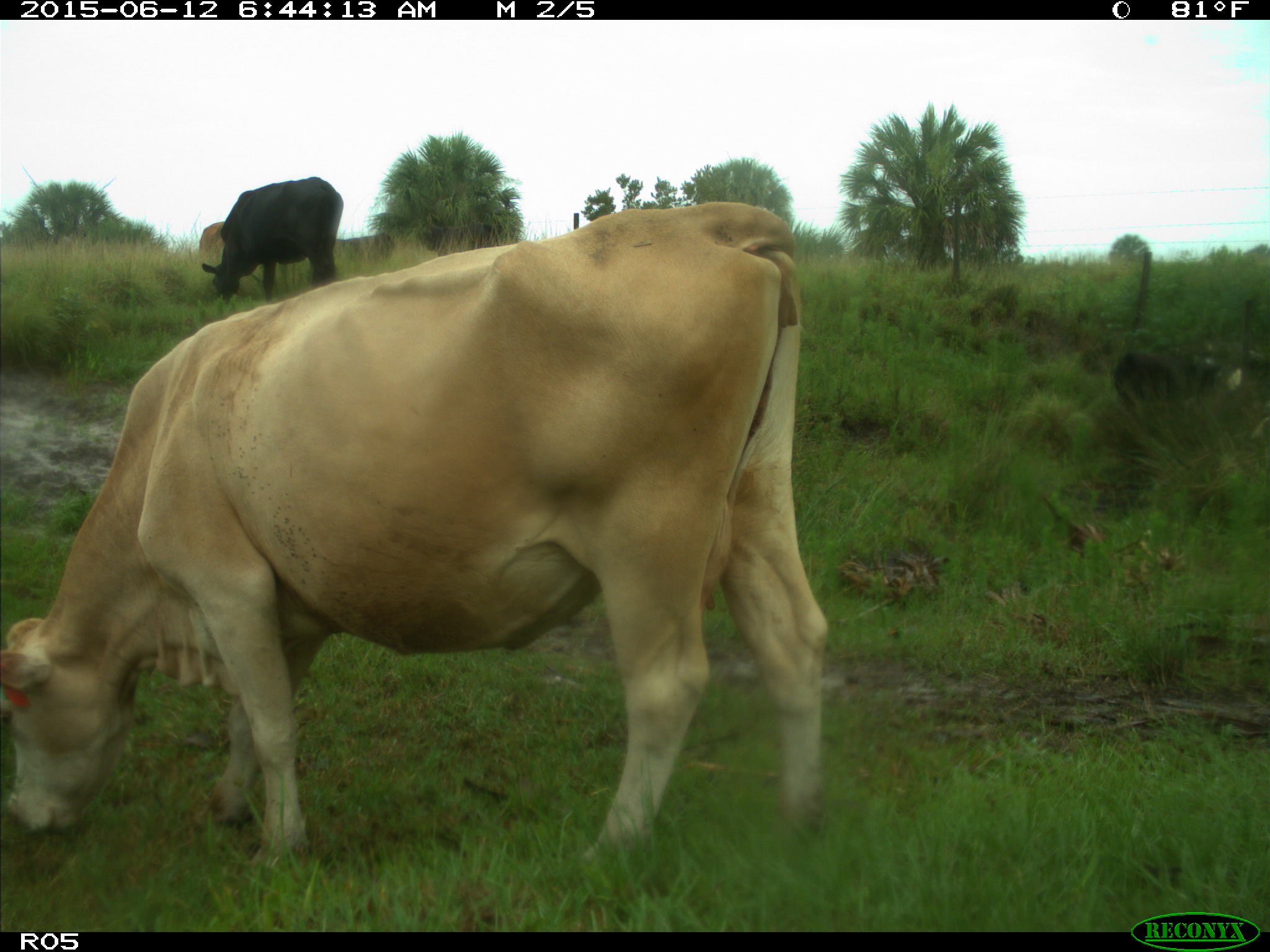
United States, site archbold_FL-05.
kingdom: Animalia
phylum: Chordata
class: Mammalia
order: Artiodactyla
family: Bovidae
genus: Bos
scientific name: Bos taurus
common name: domestic cow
Bos taurus (domestic cow).